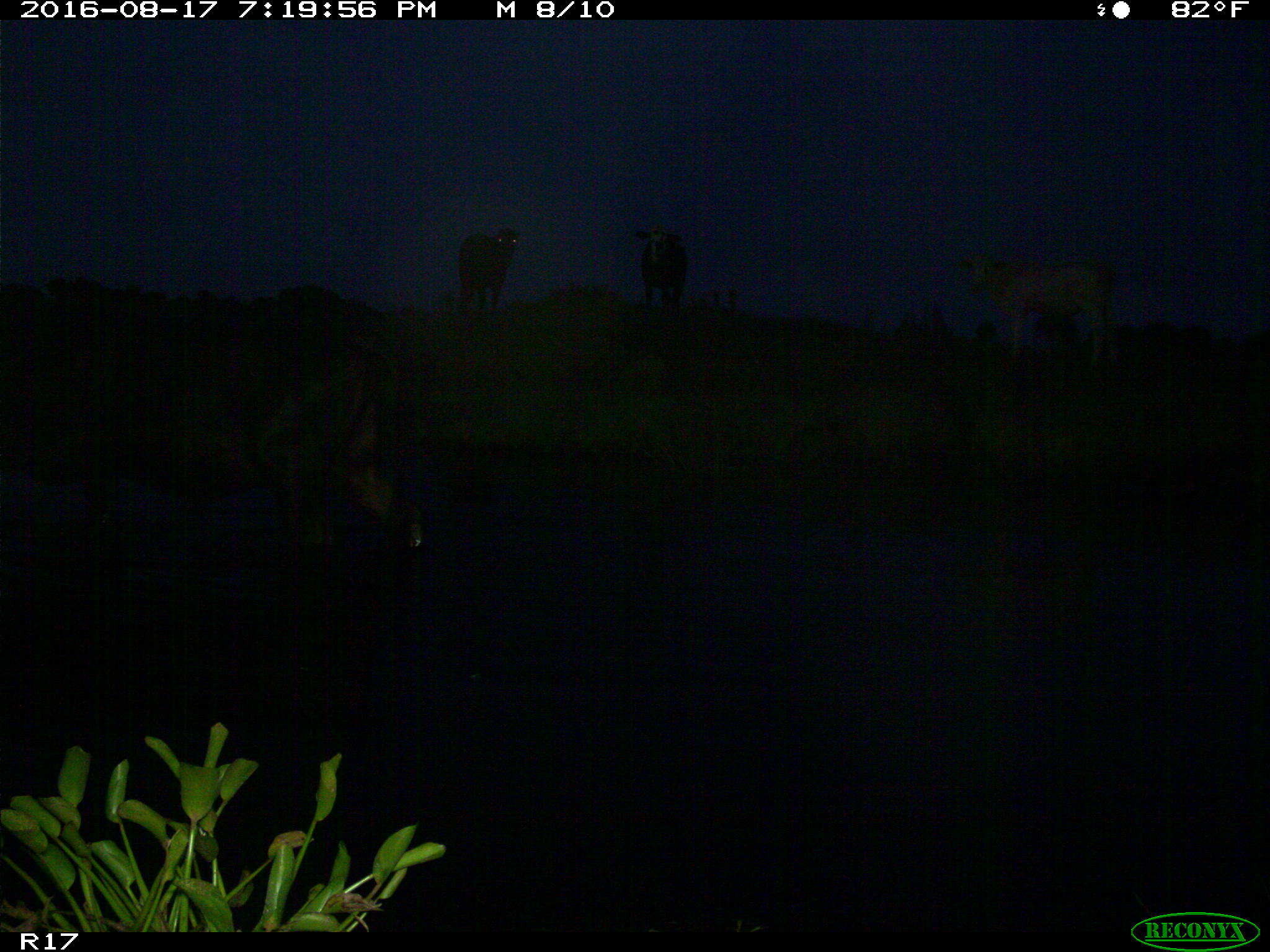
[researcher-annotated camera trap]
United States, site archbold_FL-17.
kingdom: Animalia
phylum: Chordata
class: Mammalia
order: Artiodactyla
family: Bovidae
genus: Bos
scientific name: Bos taurus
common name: domestic cow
Bos taurus (domestic cow).